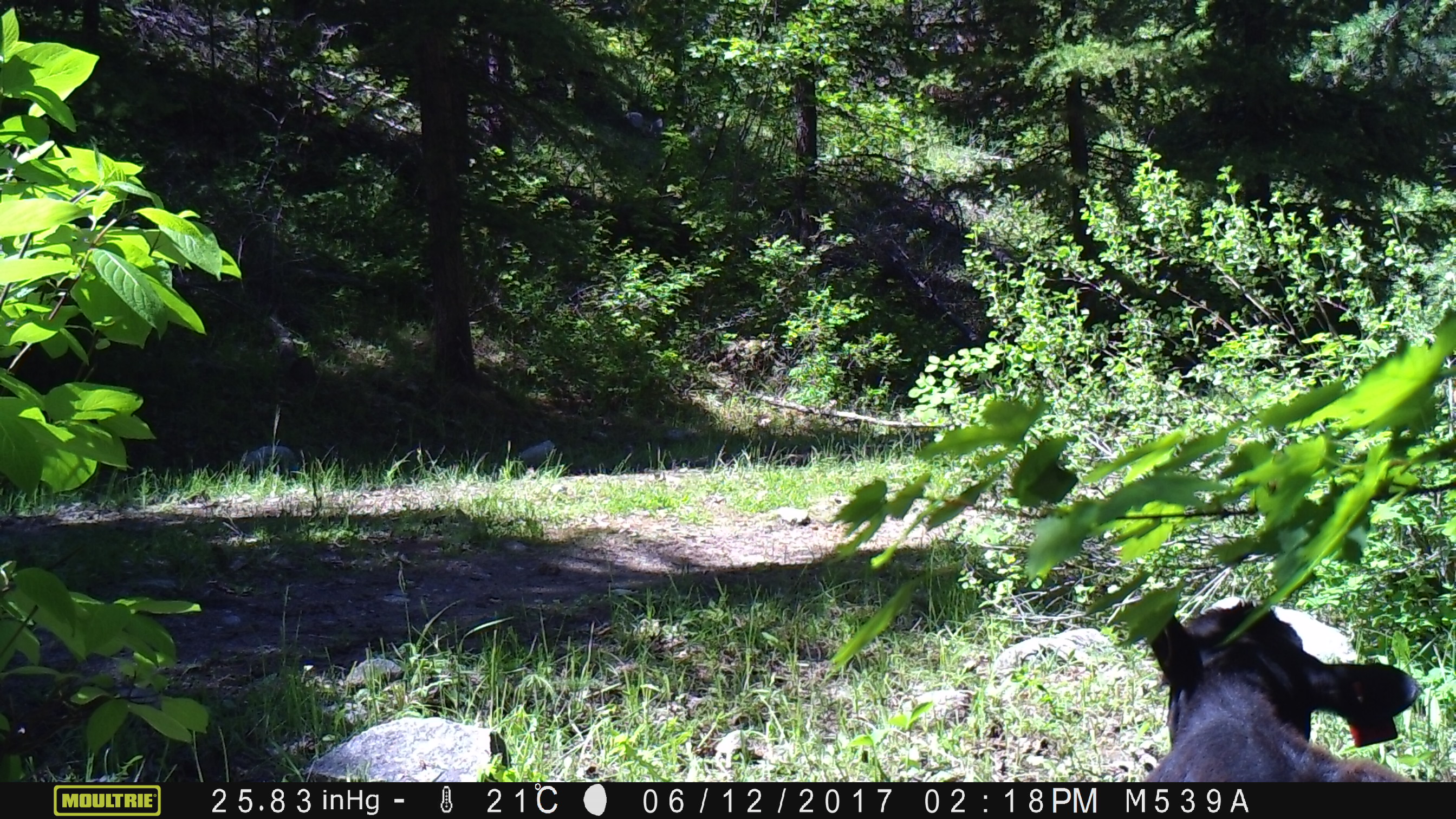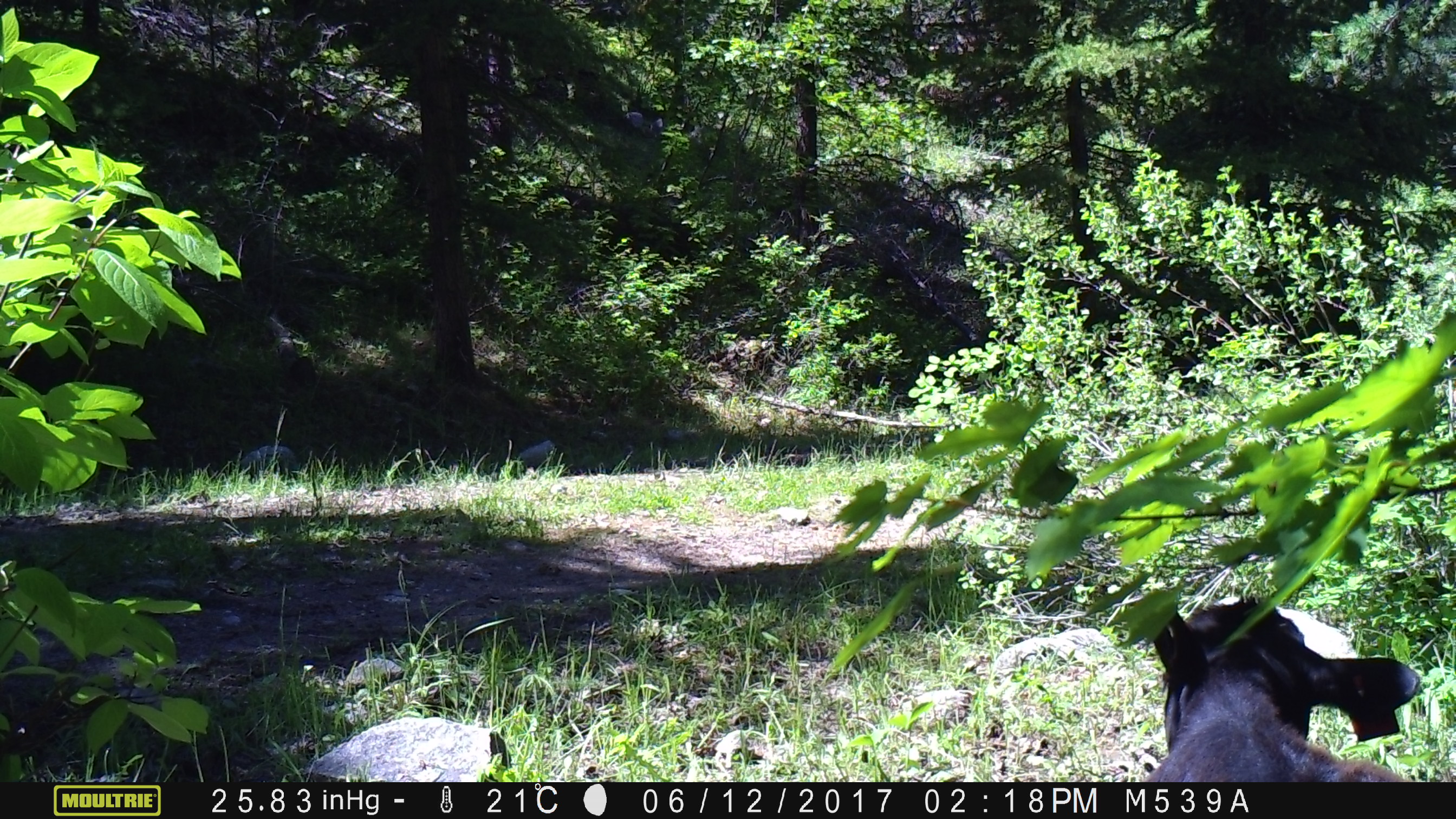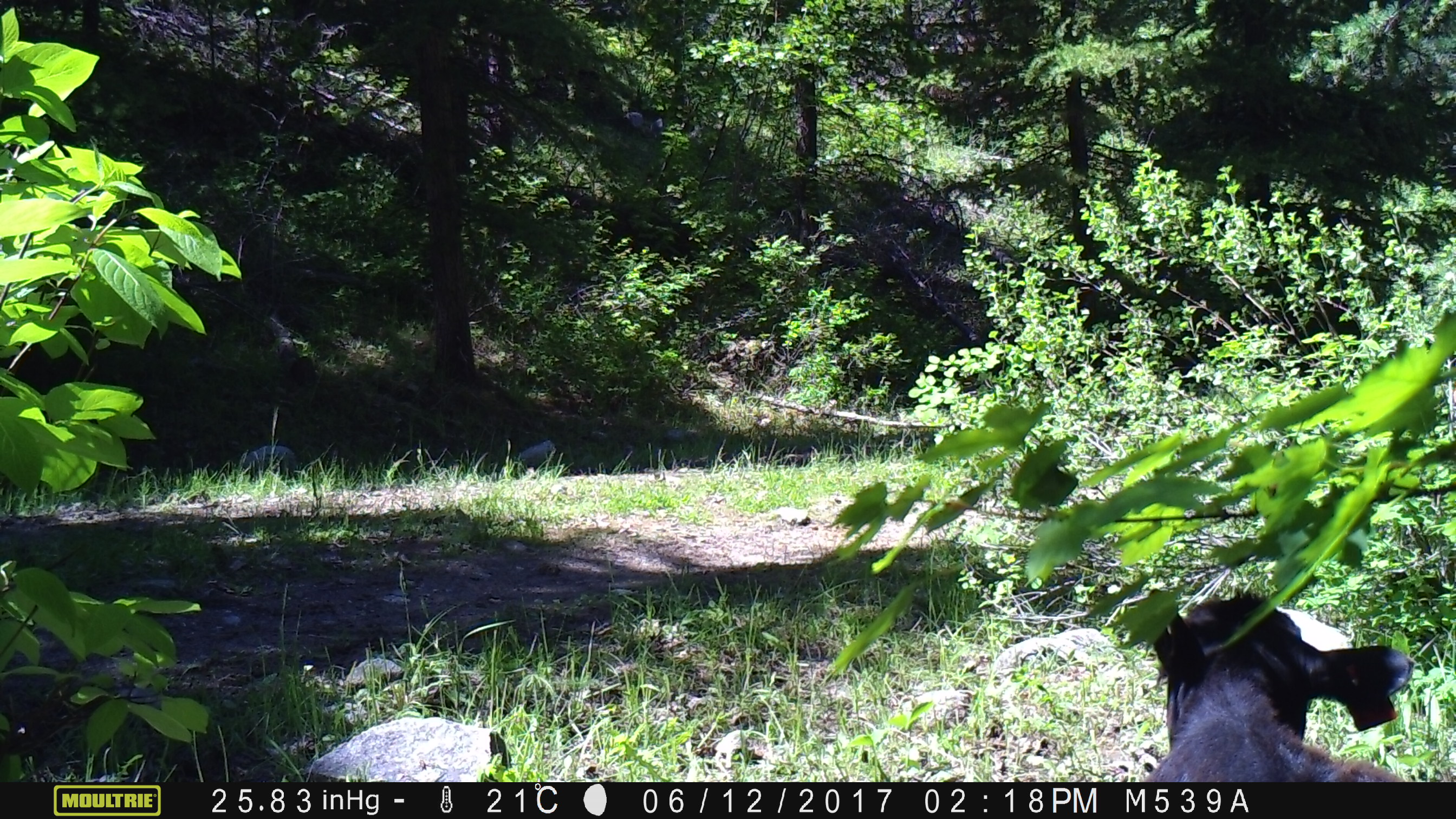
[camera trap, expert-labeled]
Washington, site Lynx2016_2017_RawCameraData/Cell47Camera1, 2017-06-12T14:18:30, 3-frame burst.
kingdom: Animalia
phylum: Chordata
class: Mammalia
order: Artiodactyla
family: Bovidae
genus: Bos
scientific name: Bos taurus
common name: domestic cattle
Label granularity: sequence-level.